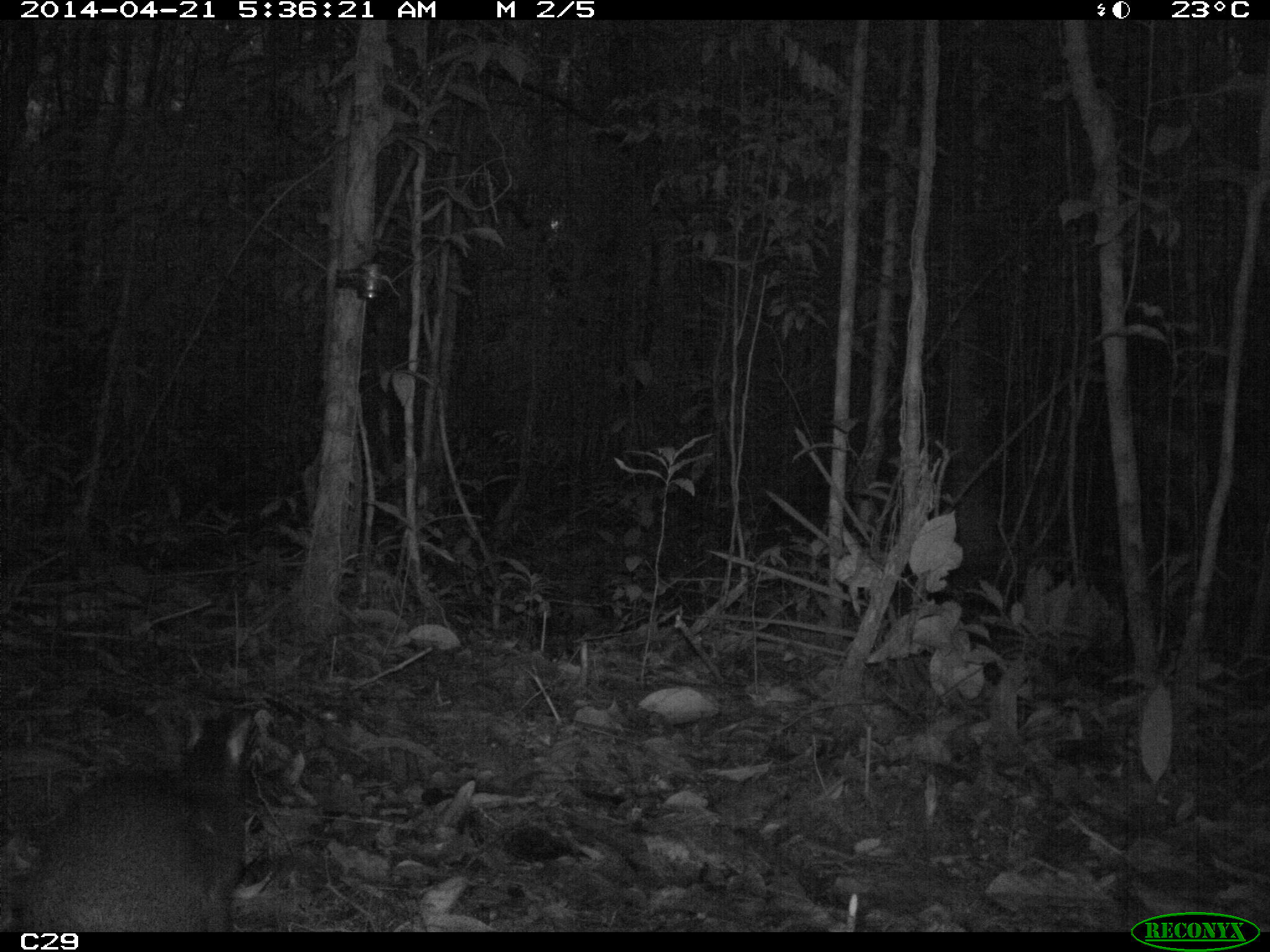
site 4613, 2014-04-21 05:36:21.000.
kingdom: Animalia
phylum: Chordata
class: Mammalia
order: Rodentia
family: Dasyproctidae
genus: Dasyprocta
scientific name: Dasyprocta leporina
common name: red-rumped agouti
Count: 1.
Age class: adult.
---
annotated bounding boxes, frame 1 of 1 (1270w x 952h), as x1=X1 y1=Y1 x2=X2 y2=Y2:
dasyprocta leporina: x1=16 y1=703 x2=256 y2=932